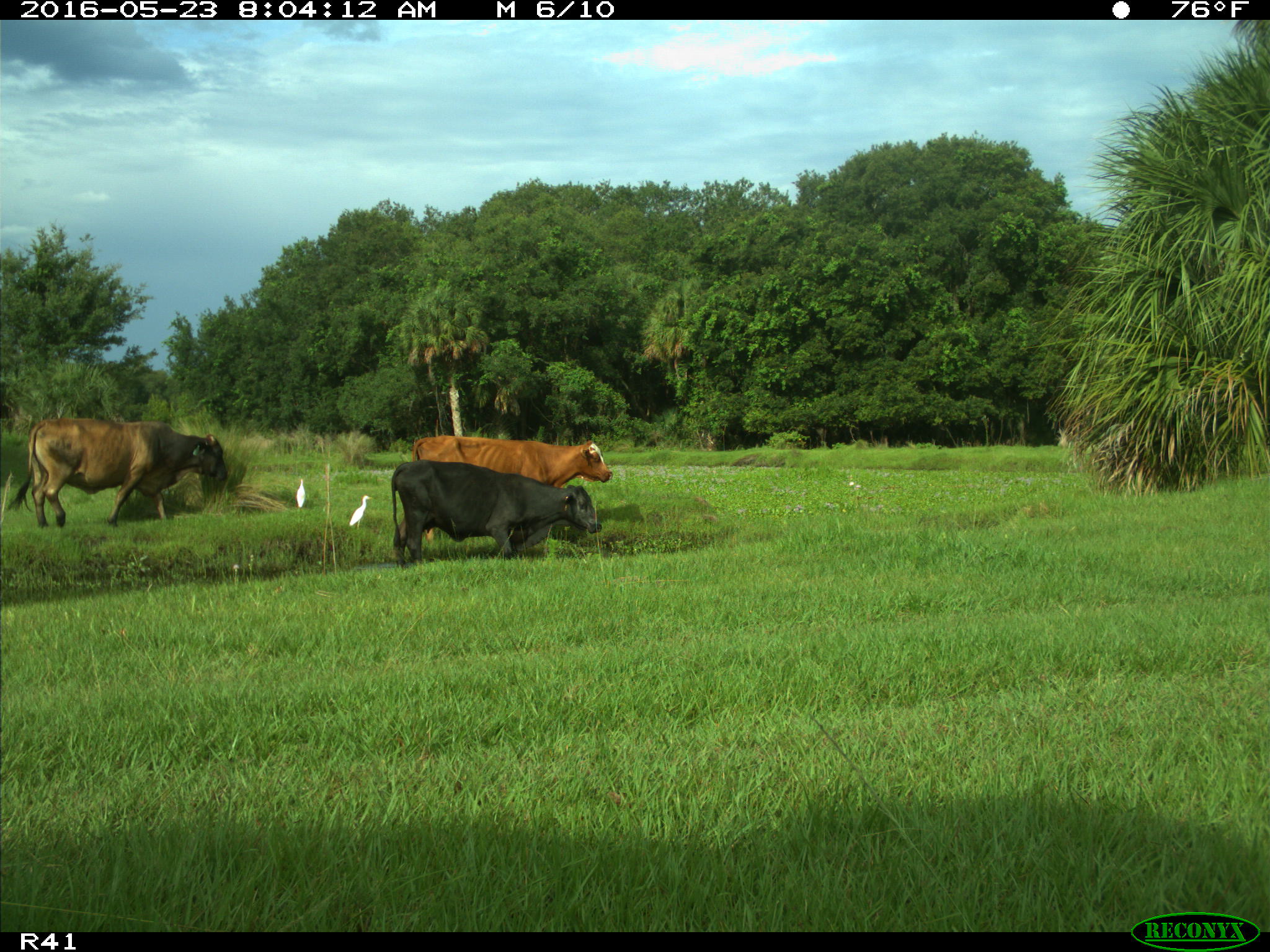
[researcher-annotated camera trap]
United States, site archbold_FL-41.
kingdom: Animalia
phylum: Chordata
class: Mammalia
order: Artiodactyla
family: Bovidae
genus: Bos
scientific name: Bos taurus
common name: domestic cow